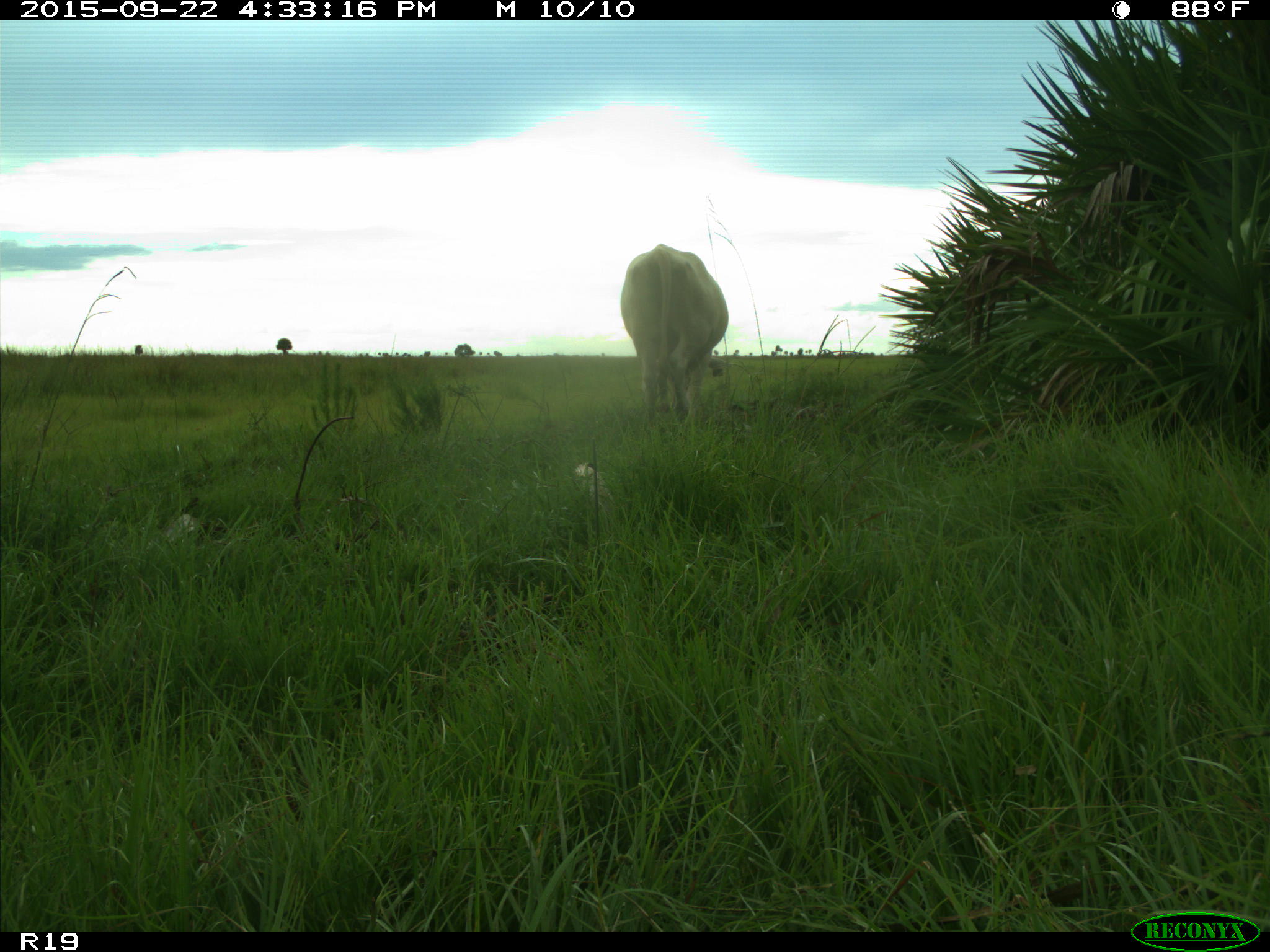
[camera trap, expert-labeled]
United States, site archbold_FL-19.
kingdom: Animalia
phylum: Chordata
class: Mammalia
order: Artiodactyla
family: Bovidae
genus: Bos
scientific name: Bos taurus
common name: domestic cow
Bos taurus (domestic cow).